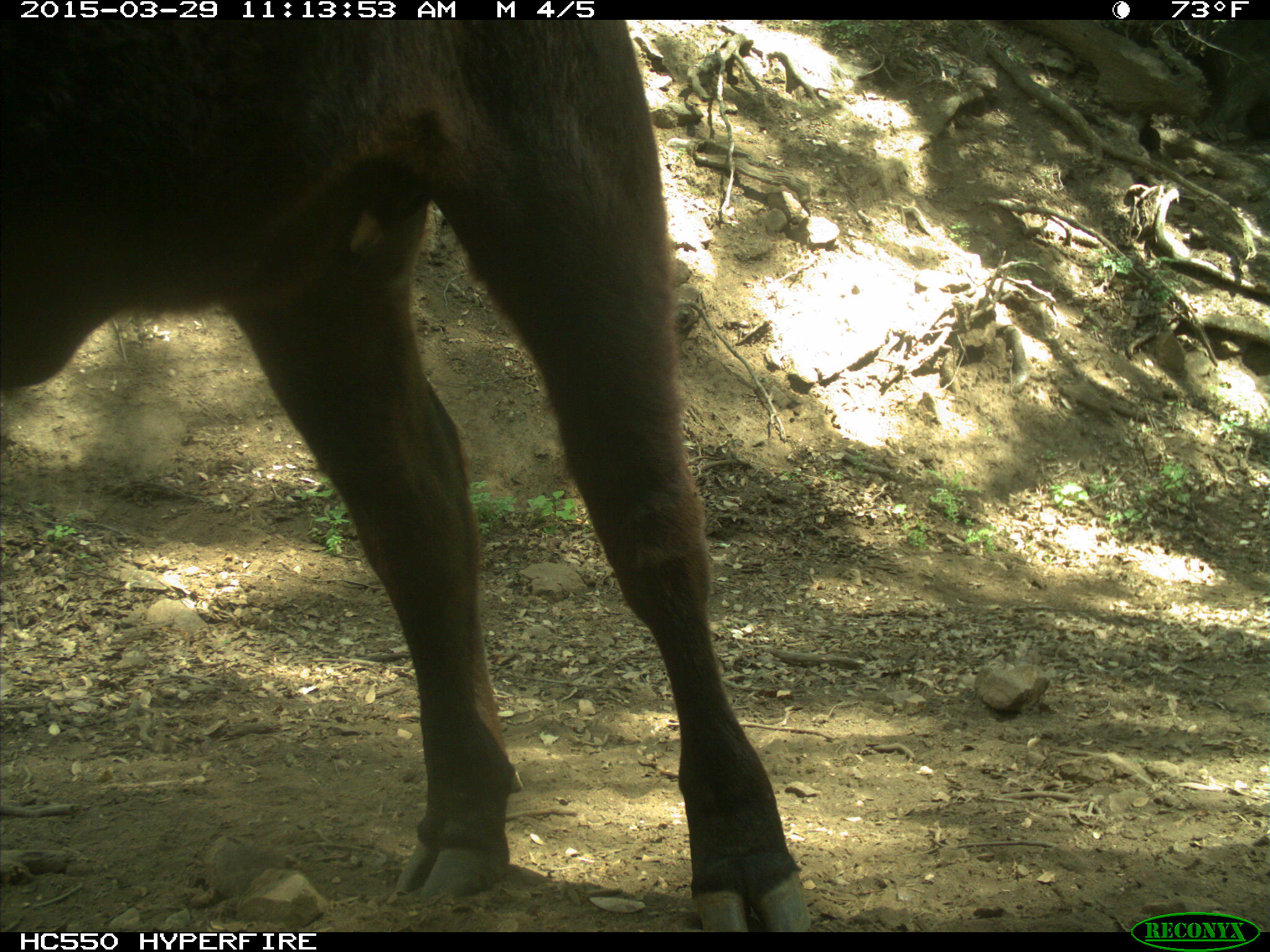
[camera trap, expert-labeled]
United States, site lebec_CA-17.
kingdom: Animalia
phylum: Chordata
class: Mammalia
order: Artiodactyla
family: Bovidae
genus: Bos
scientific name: Bos taurus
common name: domestic cow